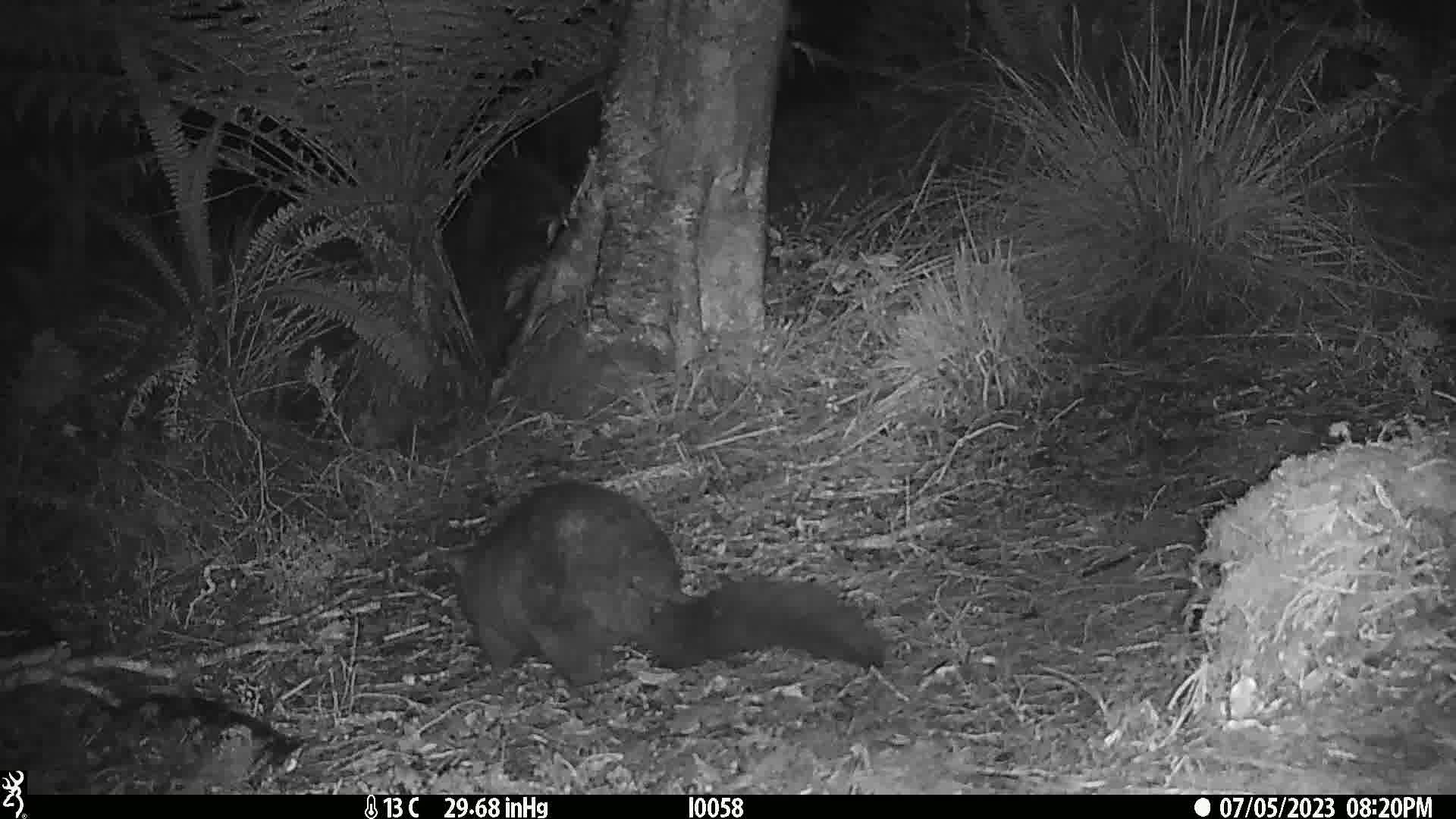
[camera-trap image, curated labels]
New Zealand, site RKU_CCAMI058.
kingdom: Animalia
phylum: Chordata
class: Mammalia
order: Diprotodontia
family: Phalangeridae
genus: Trichosurus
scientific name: Trichosurus vulpecula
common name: common brushtail possum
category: possum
Possum (common brushtail possum) (Trichosurus vulpecula).